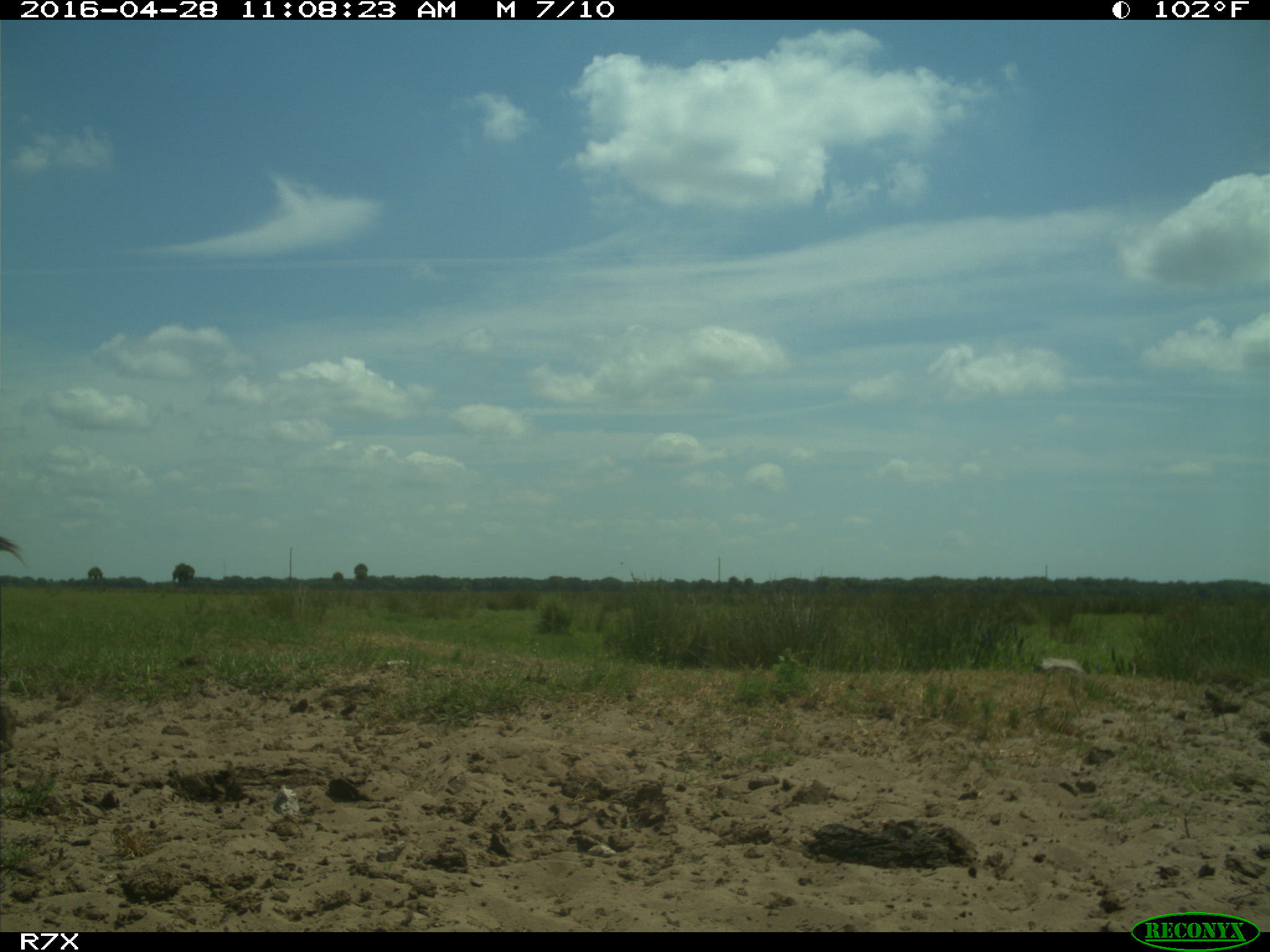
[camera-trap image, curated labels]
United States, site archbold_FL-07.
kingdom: Animalia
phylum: Chordata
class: Mammalia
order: Artiodactyla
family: Bovidae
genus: Bos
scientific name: Bos taurus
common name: domestic cow